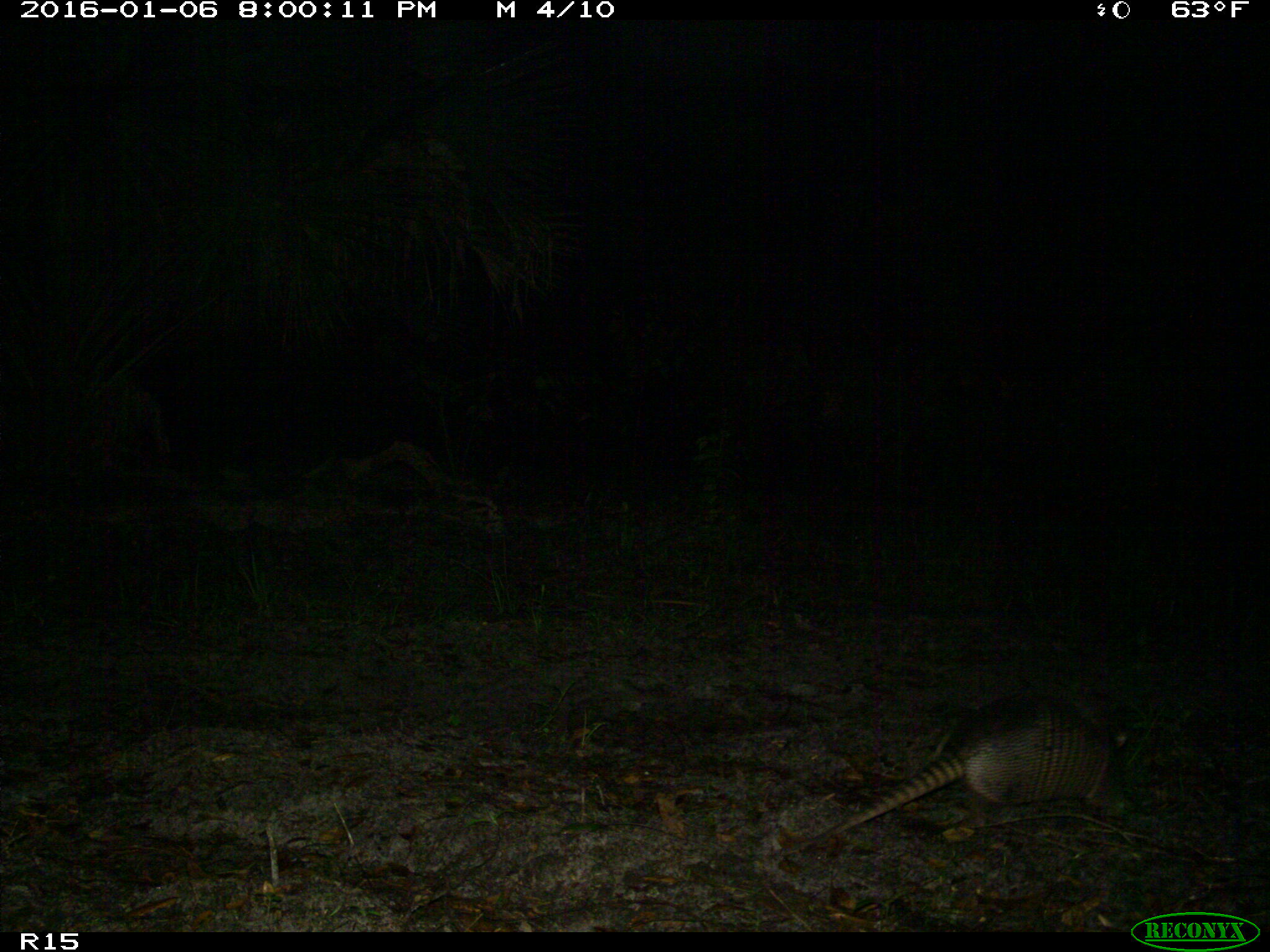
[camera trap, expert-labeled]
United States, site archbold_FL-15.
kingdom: Animalia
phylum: Chordata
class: Mammalia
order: Cingulata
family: Dasypodidae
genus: Dasypus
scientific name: Dasypus novemcinctus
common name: nine-banded armadillo